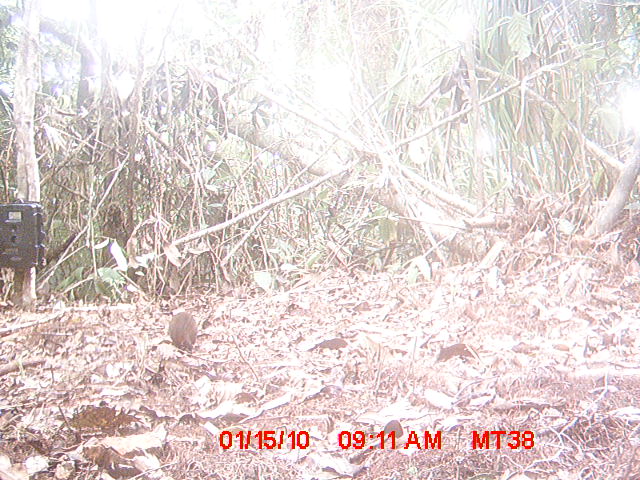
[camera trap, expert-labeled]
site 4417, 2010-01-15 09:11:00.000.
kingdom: Animalia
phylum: Chordata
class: Mammalia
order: Rodentia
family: Nesomyidae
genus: Hypogeomys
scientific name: Hypogeomys antimena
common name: malagasy giant rat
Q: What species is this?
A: Hypogeomys antimena (malagasy giant rat).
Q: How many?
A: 1.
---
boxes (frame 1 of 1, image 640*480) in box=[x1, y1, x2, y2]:
hypogeomys antimena: box=[165, 311, 199, 354]